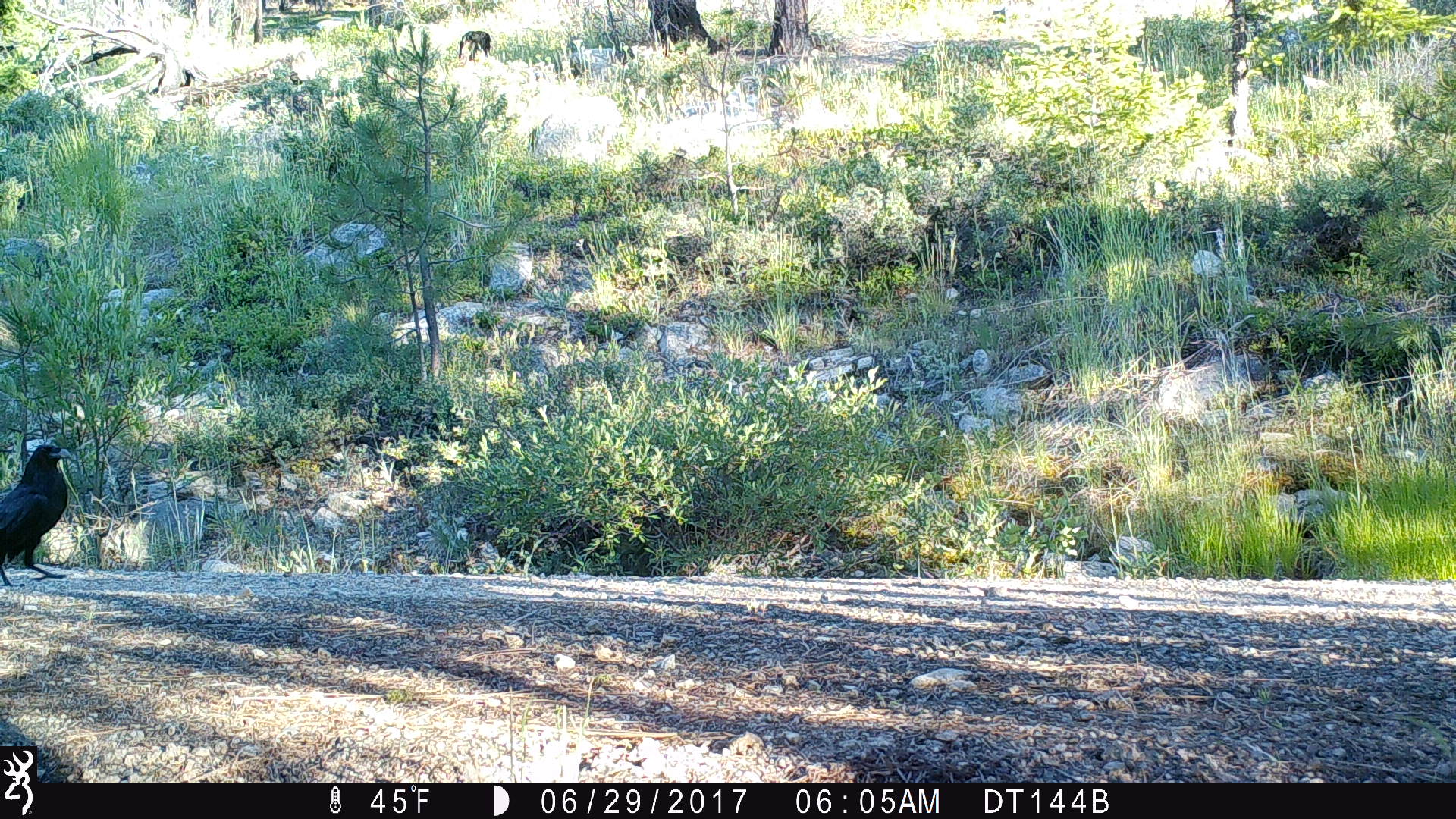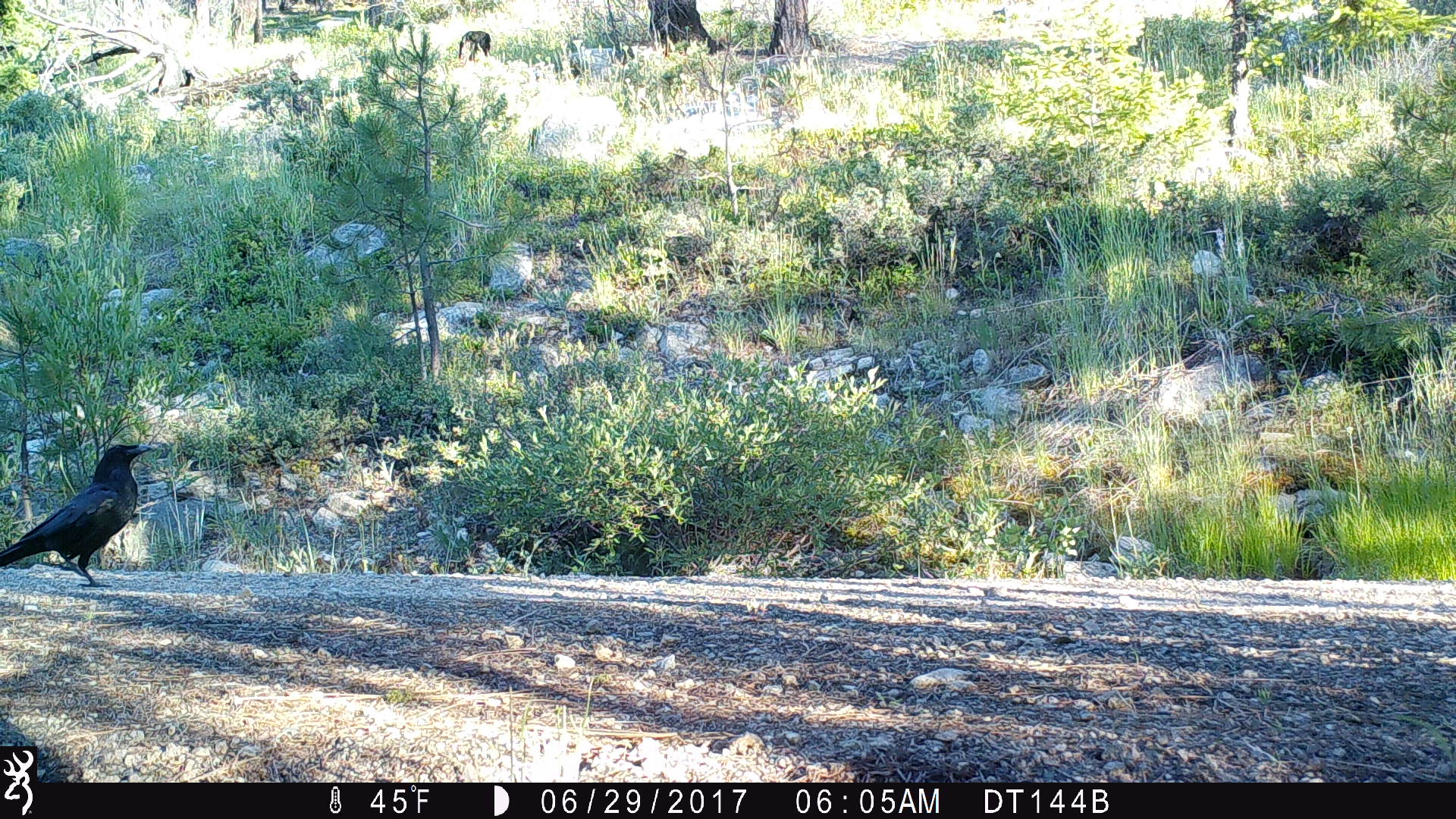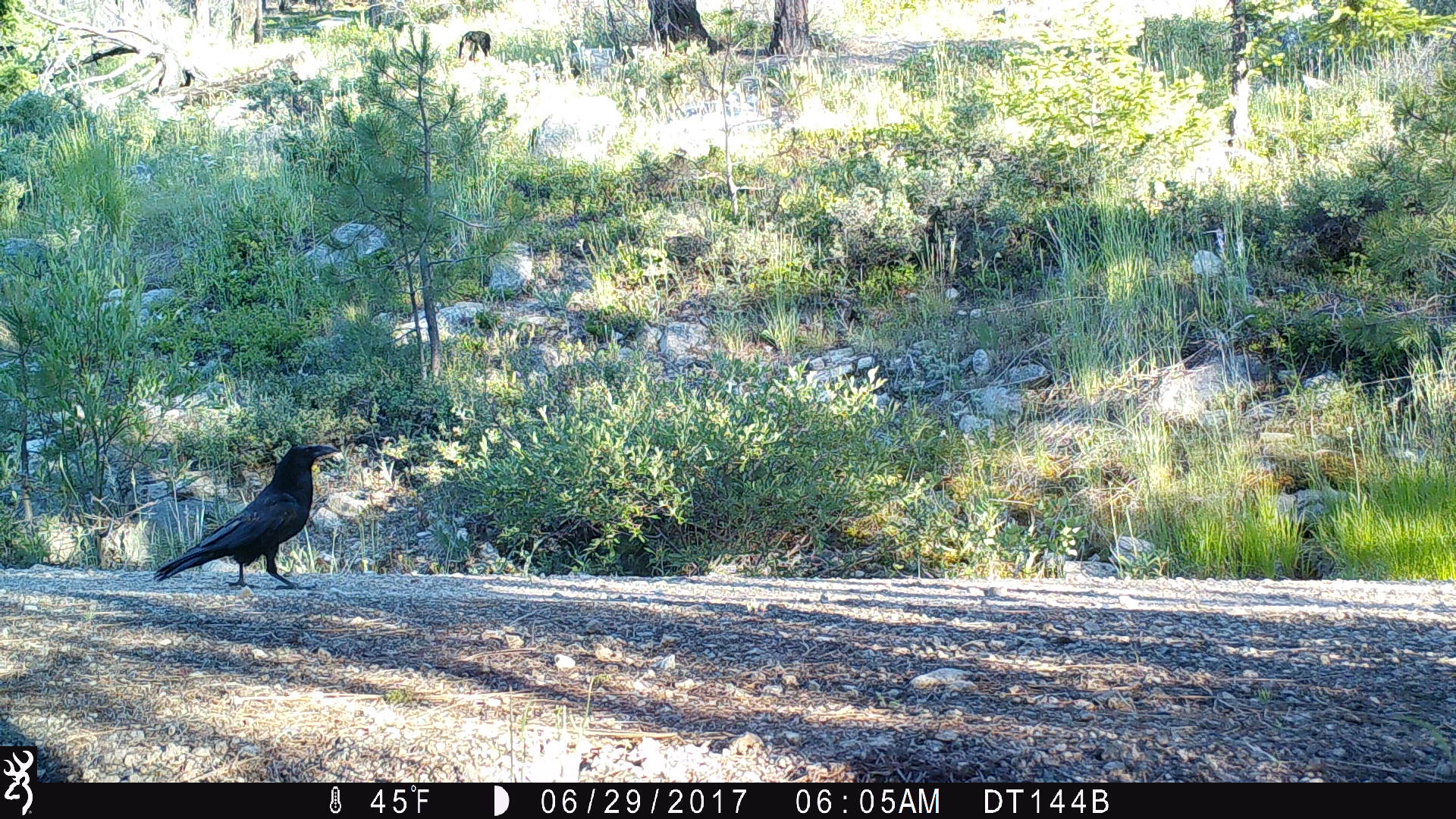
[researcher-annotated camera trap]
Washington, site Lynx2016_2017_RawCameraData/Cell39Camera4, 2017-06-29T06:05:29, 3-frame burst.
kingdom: Animalia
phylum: Chordata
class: Aves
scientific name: Aves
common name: birds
Aves (birds). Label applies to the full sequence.